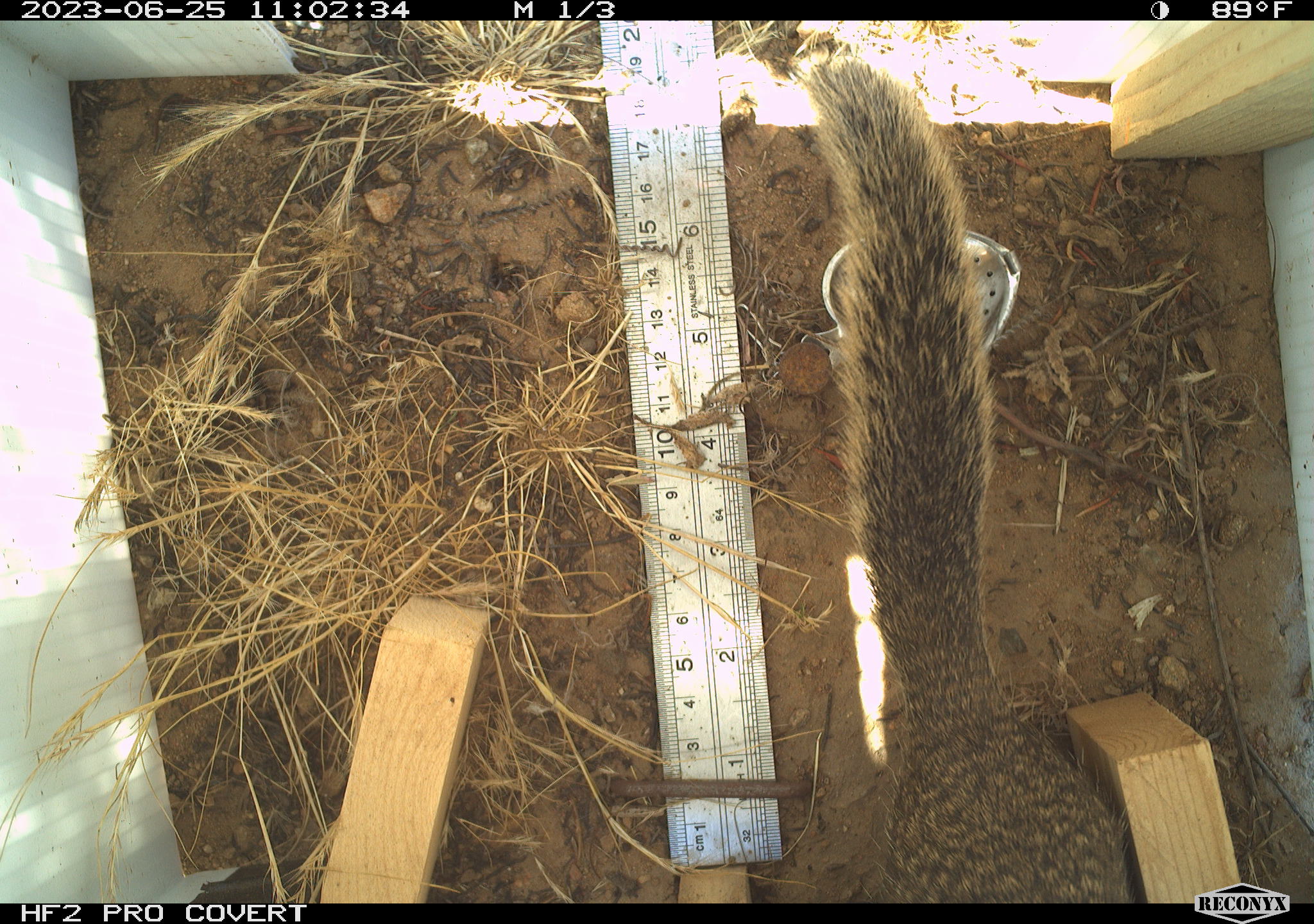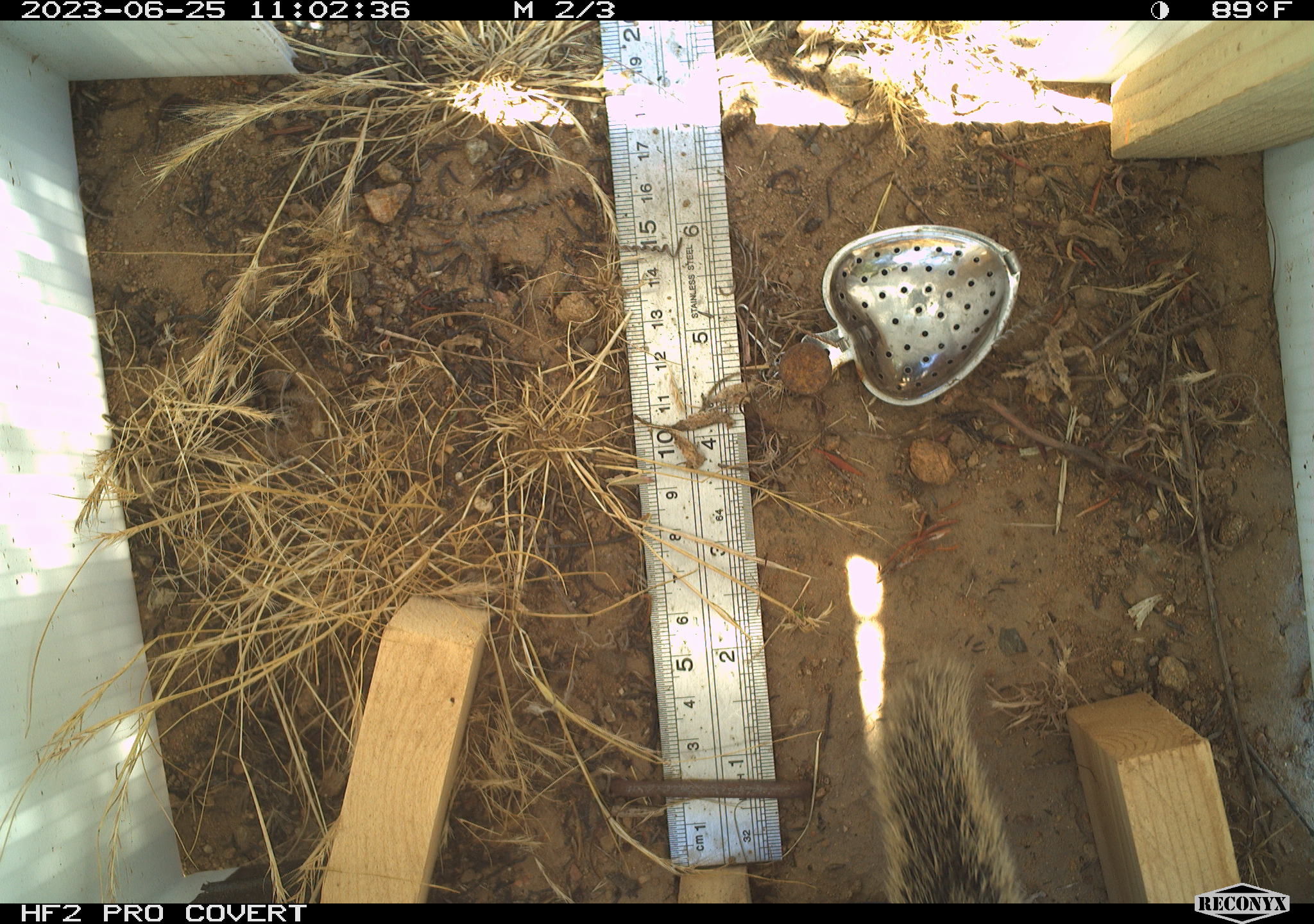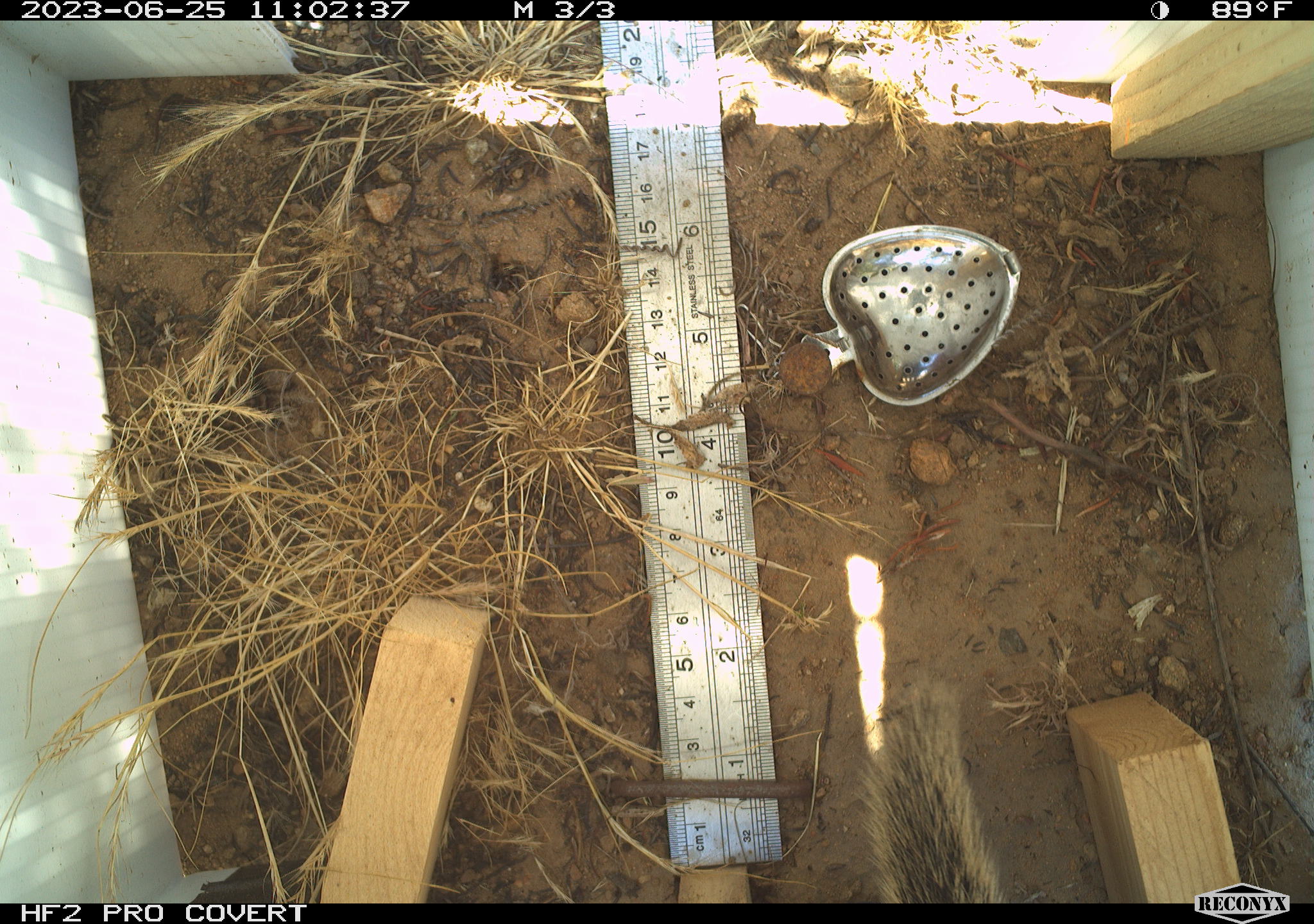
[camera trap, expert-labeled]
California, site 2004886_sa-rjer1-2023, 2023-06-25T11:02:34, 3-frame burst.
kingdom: Animalia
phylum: Chordata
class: Mammalia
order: Rodentia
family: Sciuridae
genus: Otospermophilus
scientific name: Otospermophilus beecheyi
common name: california ground squirrel